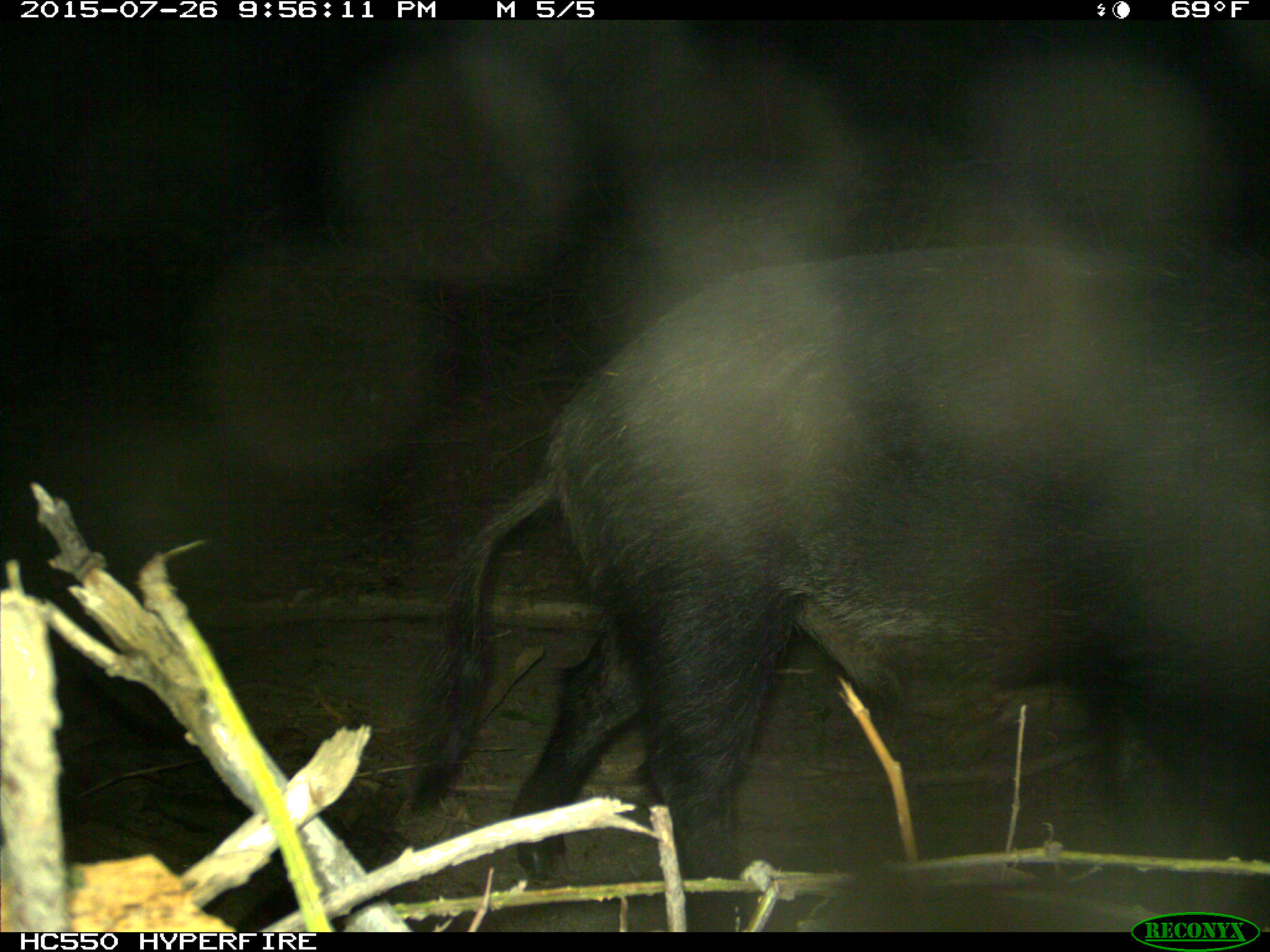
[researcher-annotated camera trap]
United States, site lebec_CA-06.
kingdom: Animalia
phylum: Chordata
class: Mammalia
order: Artiodactyla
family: Suidae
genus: Sus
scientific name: Sus scrofa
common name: wild boar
Sus scrofa (wild boar).